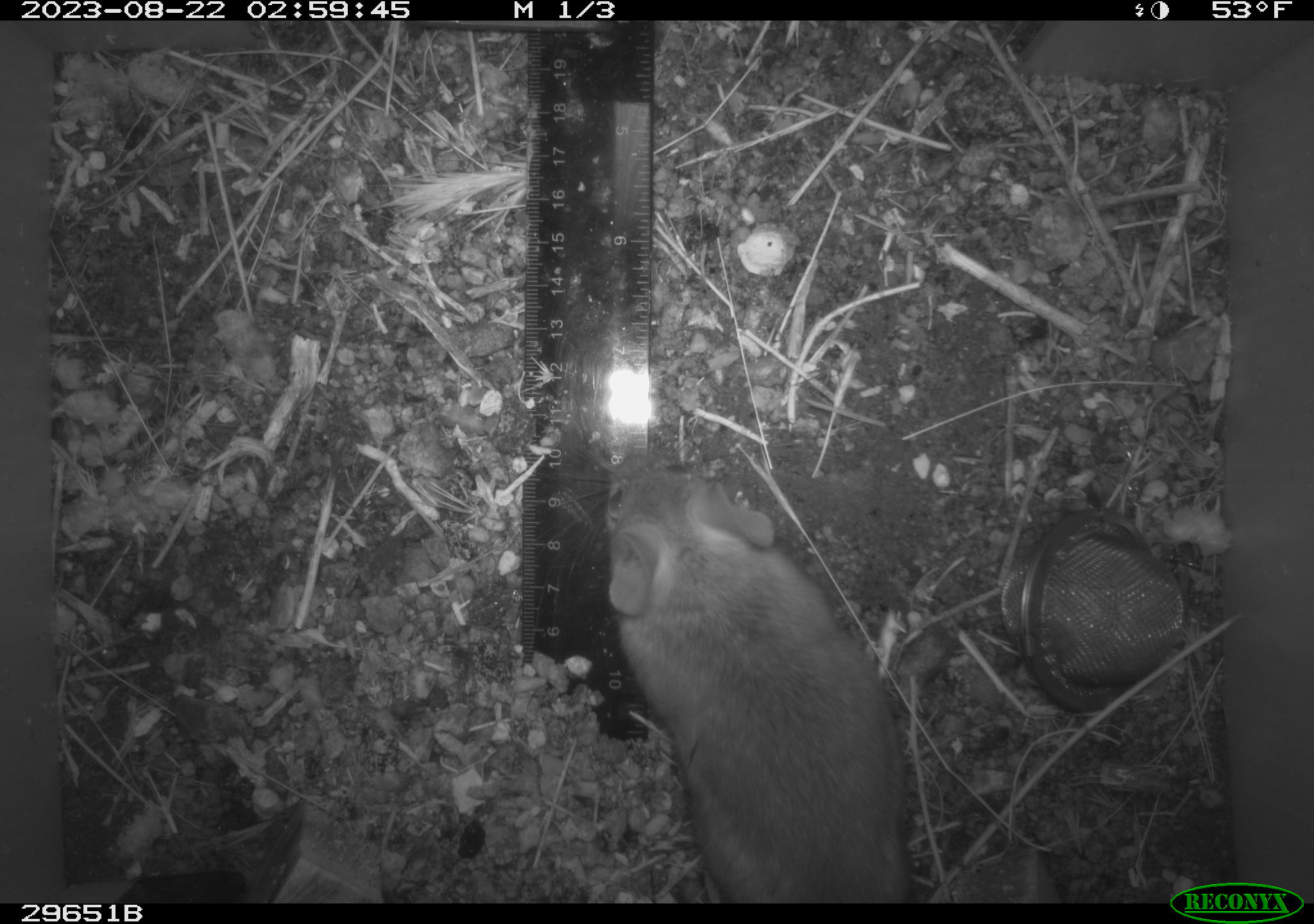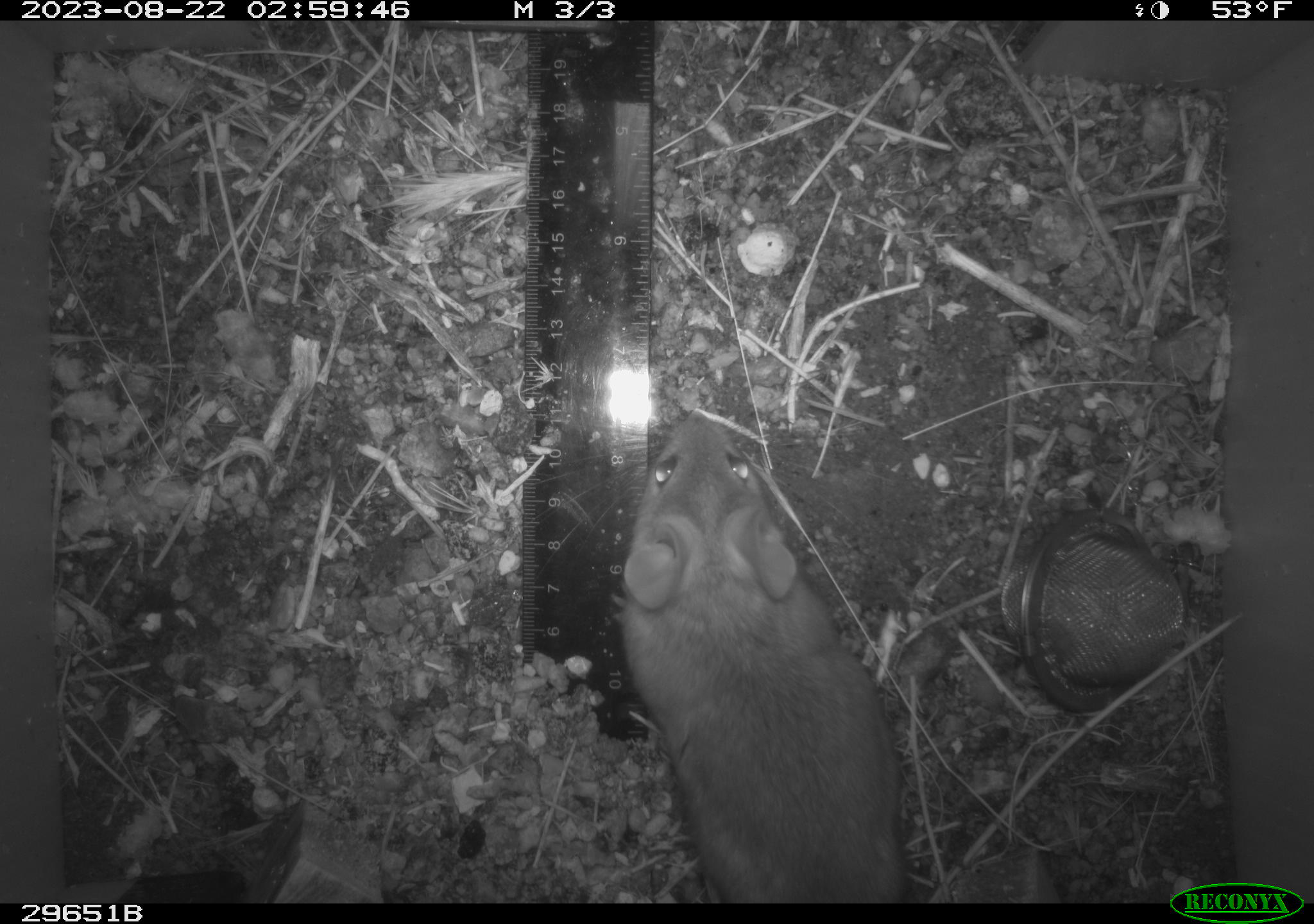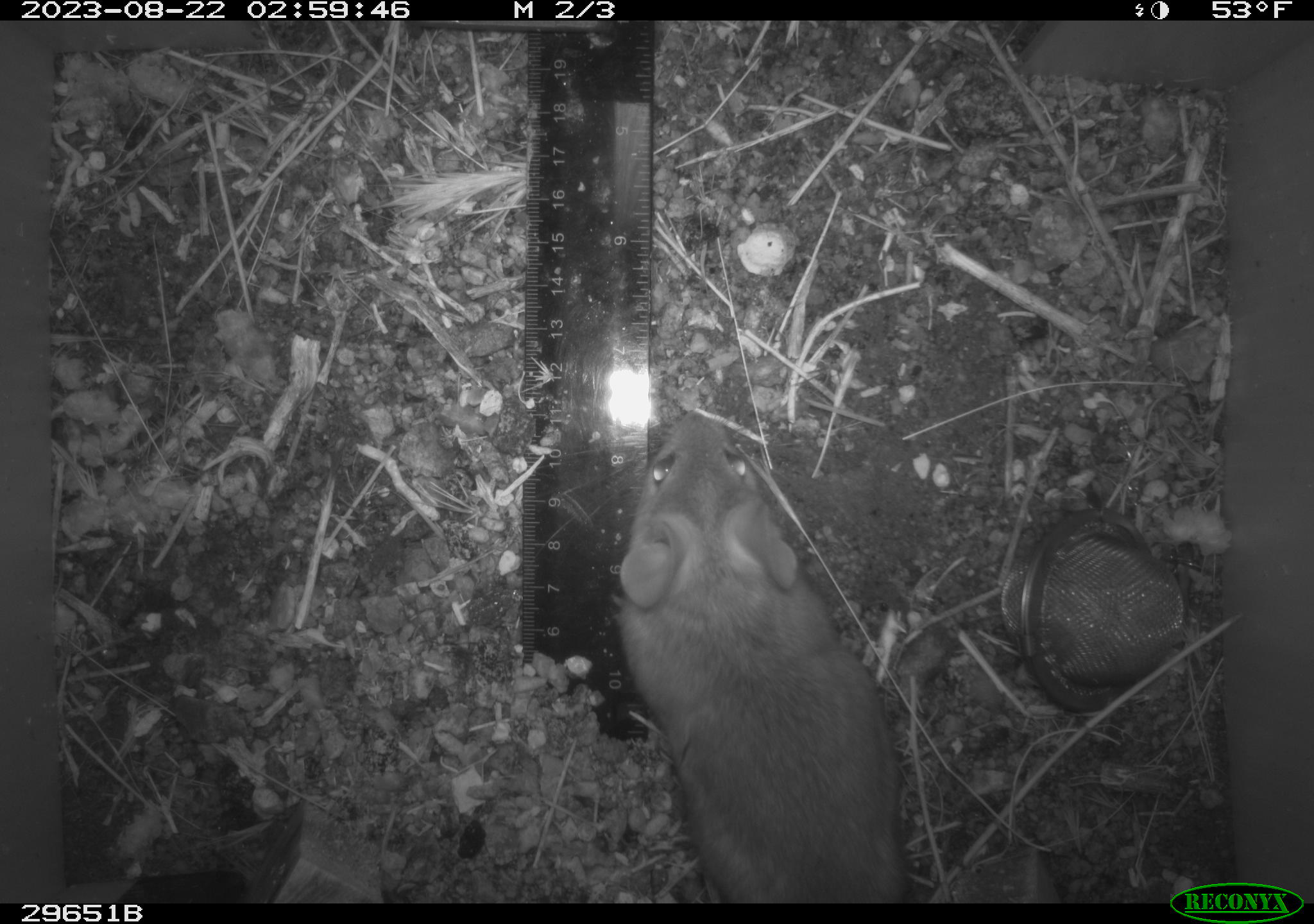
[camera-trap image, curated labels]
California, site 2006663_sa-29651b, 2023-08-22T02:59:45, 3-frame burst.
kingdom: Animalia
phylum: Chordata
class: Mammalia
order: Rodentia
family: Cricetidae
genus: Neotoma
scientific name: Neotoma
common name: pack rat or woodrat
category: neotoma species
Neotoma species (pack rat or woodrat) (Neotoma).